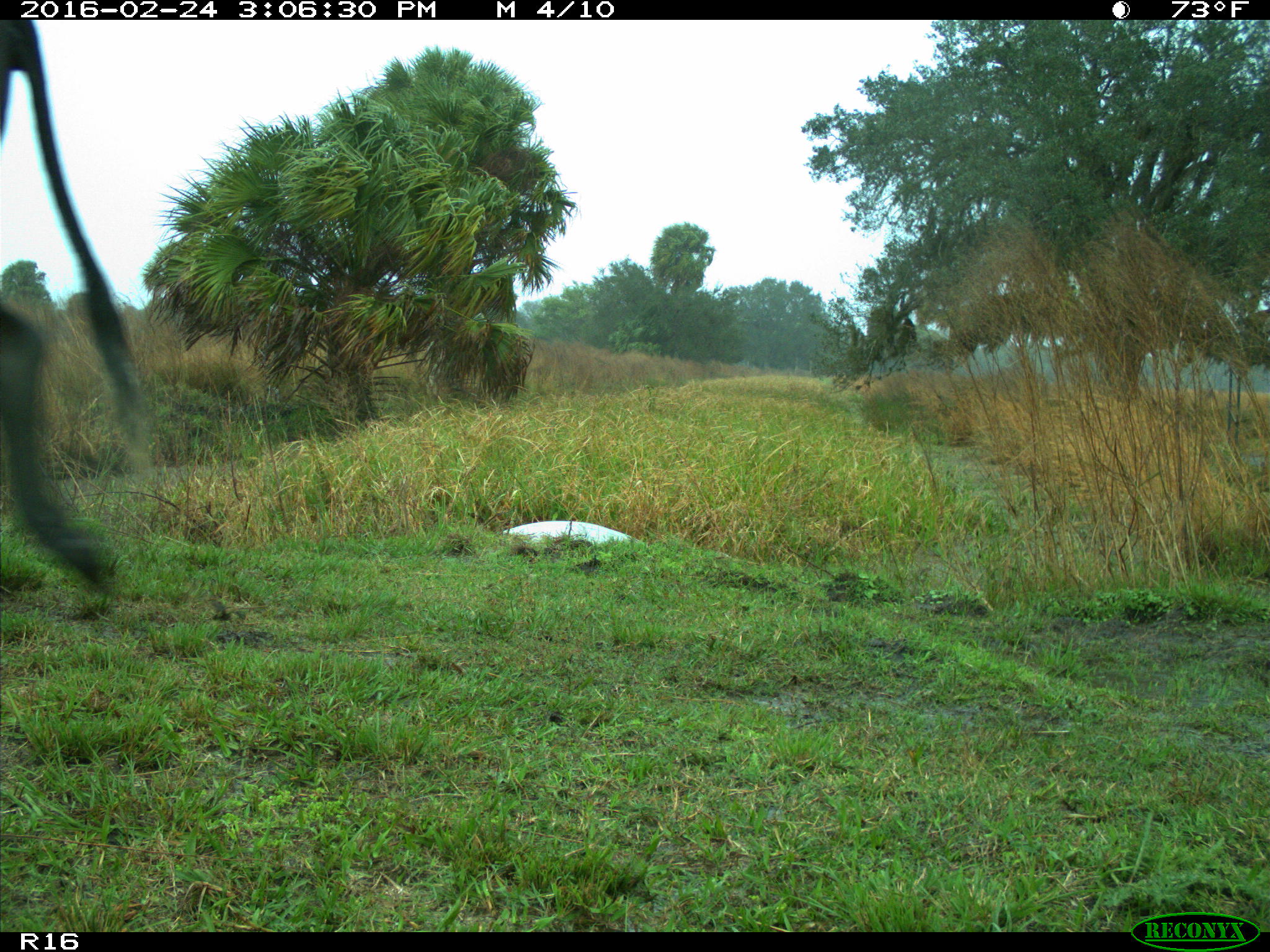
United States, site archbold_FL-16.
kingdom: Animalia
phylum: Chordata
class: Mammalia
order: Artiodactyla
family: Bovidae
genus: Bos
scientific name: Bos taurus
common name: domestic cow